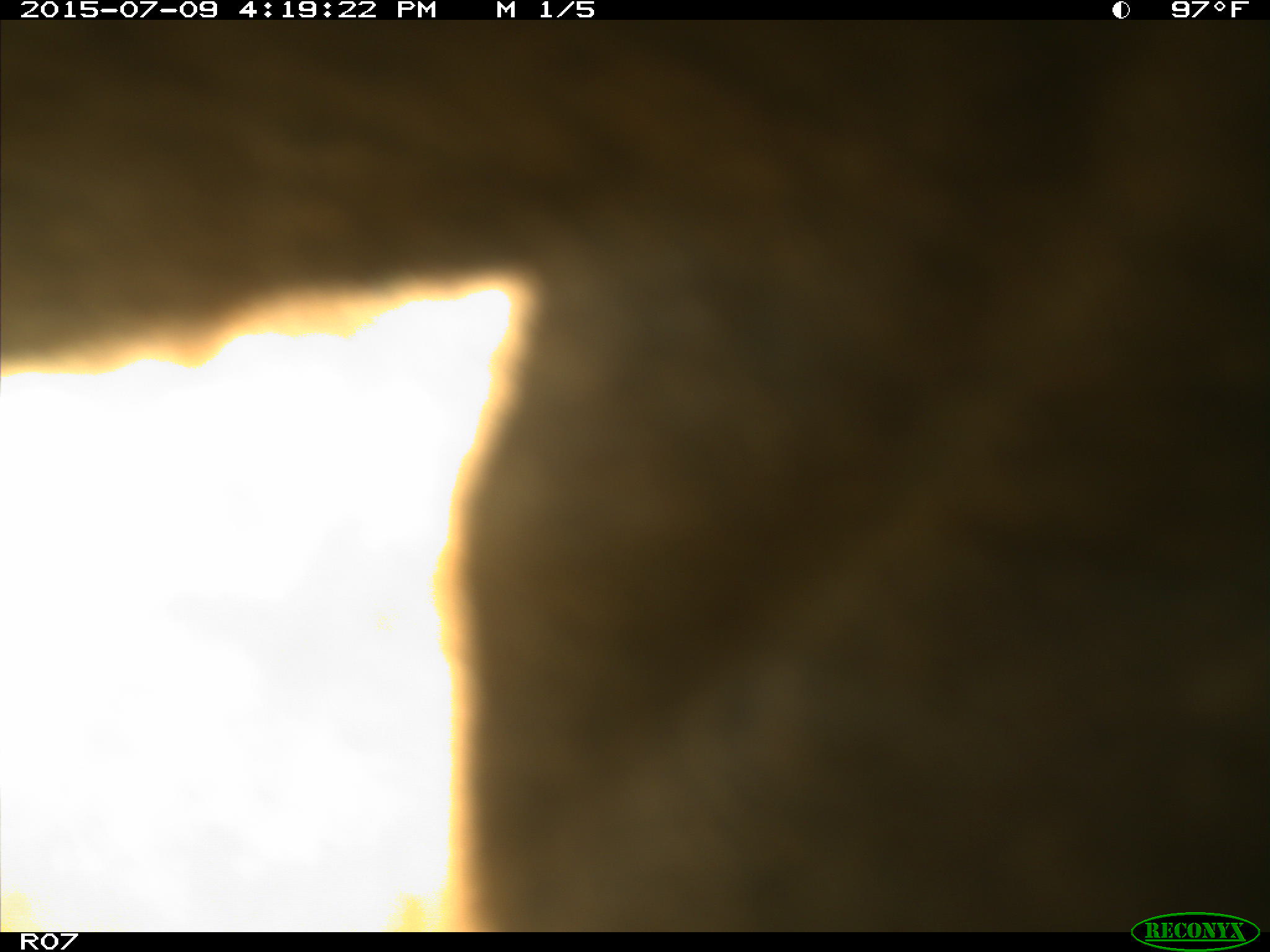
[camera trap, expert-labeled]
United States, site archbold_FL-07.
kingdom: Animalia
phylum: Chordata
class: Mammalia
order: Artiodactyla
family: Bovidae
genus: Bos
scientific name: Bos taurus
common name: domestic cow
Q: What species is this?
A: Bos taurus (domestic cow).